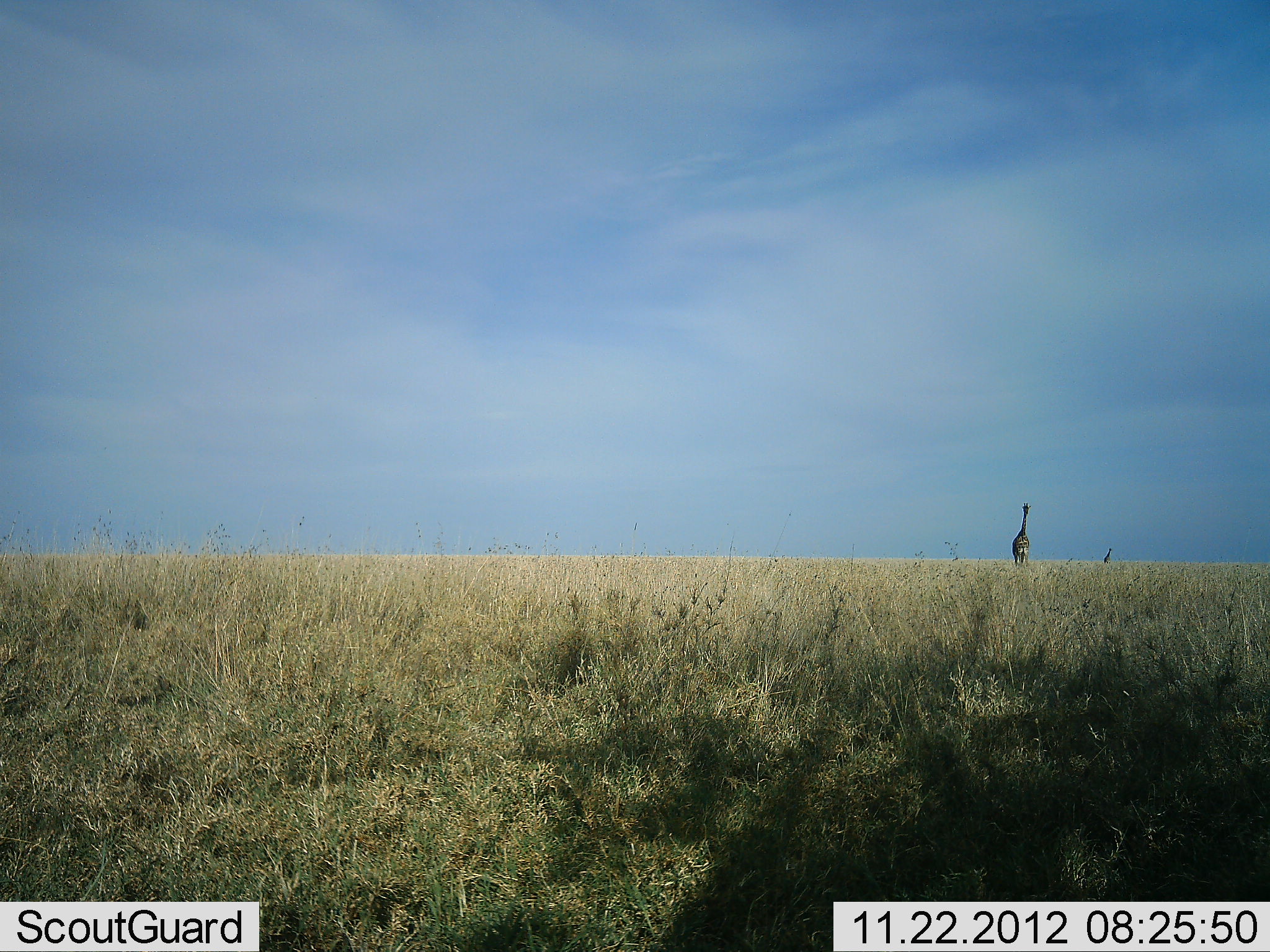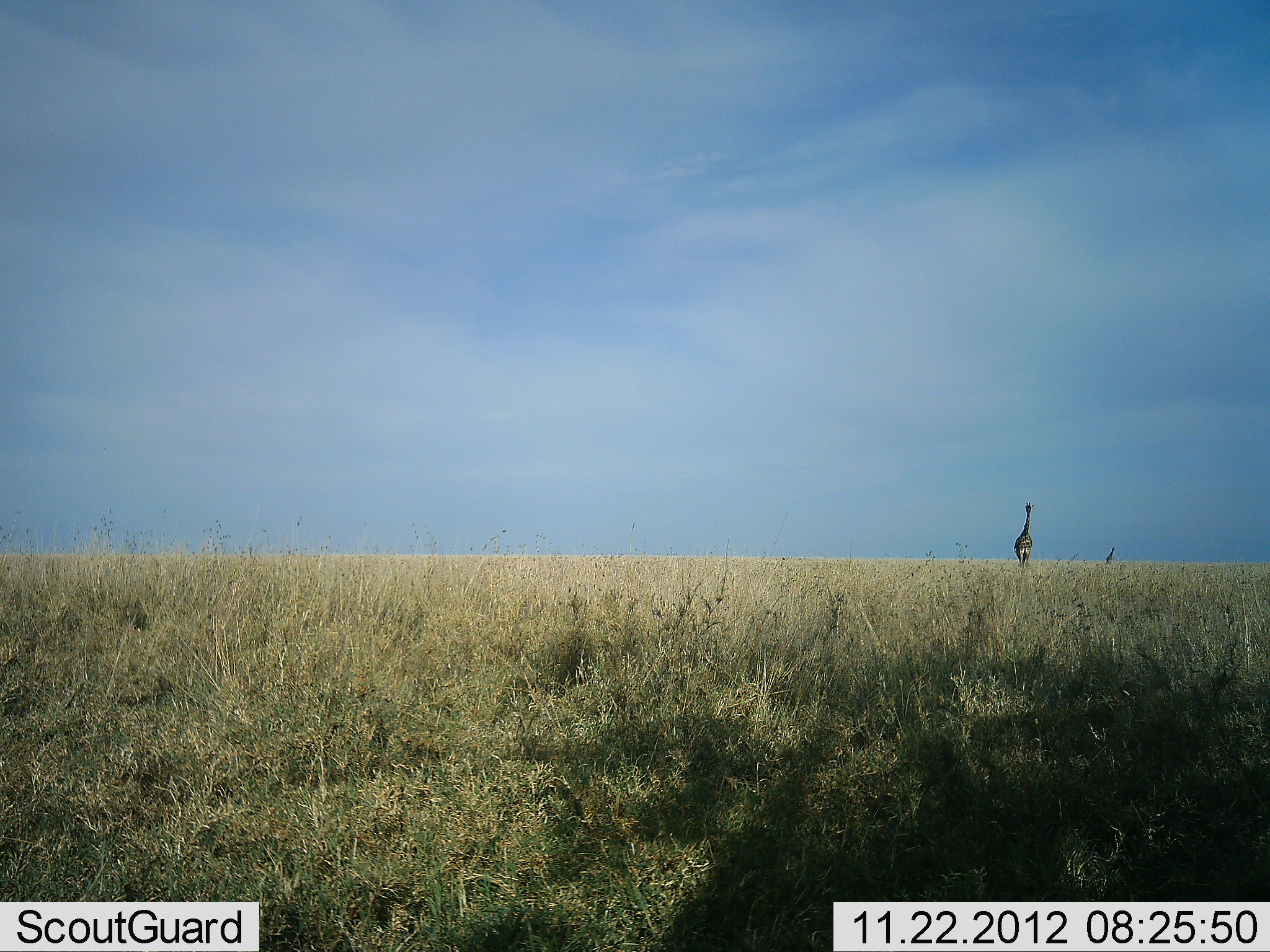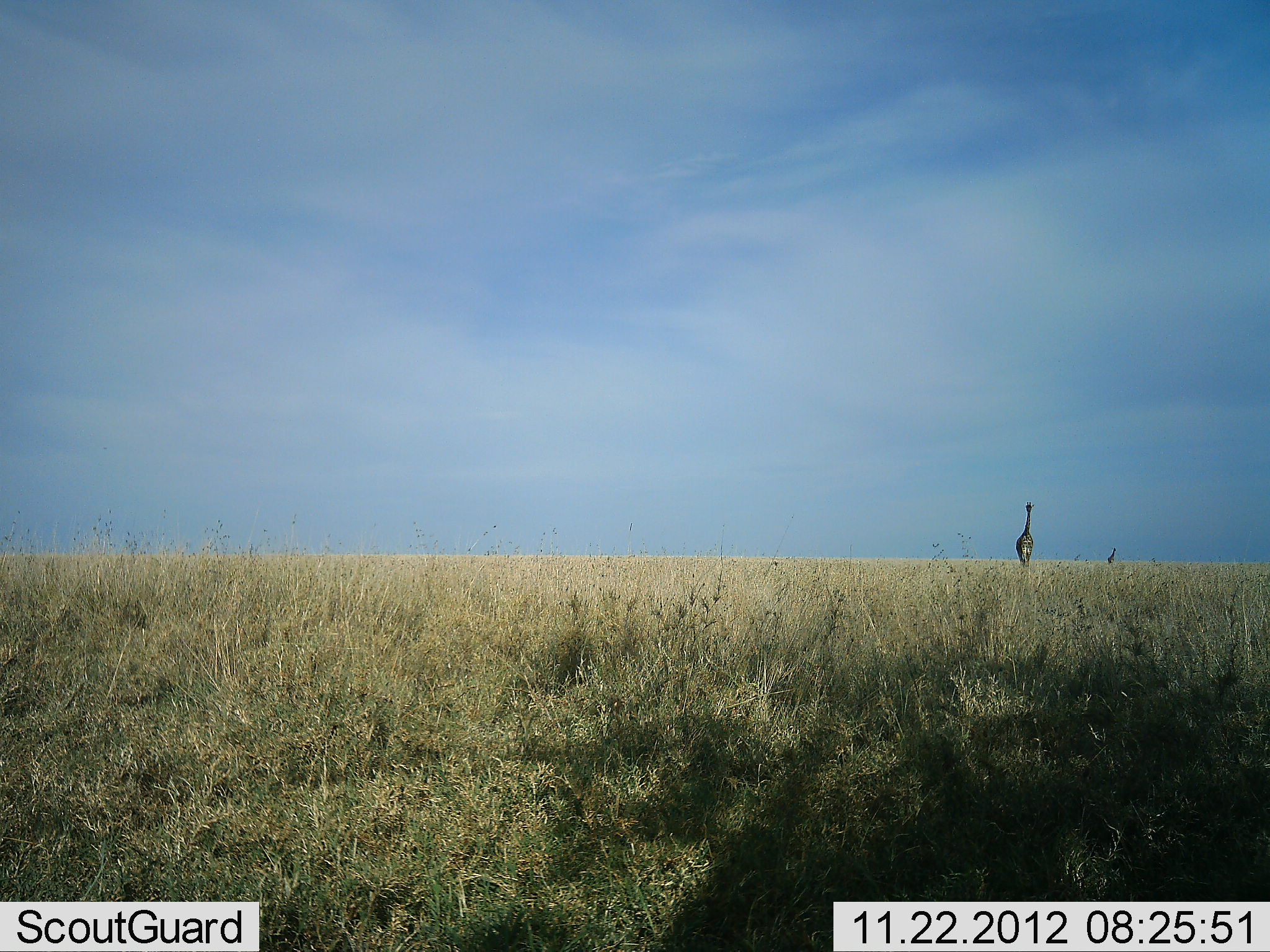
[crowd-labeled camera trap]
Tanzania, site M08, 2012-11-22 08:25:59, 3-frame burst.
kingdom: Animalia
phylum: Chordata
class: Mammalia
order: Artiodactyla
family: Giraffidae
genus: Giraffa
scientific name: Giraffa camelopardalis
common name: giraffe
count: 2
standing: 10%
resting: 0%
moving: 90%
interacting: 0%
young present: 20%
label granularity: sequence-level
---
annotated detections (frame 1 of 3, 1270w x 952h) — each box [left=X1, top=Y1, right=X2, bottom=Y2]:
animal: [left=1012, top=503, right=1031, bottom=567]; [left=1103, top=548, right=1112, bottom=565]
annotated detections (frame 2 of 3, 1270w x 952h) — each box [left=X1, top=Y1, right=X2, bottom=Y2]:
animal: [left=1013, top=502, right=1034, bottom=566]; [left=1105, top=546, right=1115, bottom=565]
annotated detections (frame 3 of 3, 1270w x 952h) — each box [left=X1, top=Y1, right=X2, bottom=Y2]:
animal: [left=1015, top=501, right=1034, bottom=567]; [left=1108, top=547, right=1117, bottom=564]